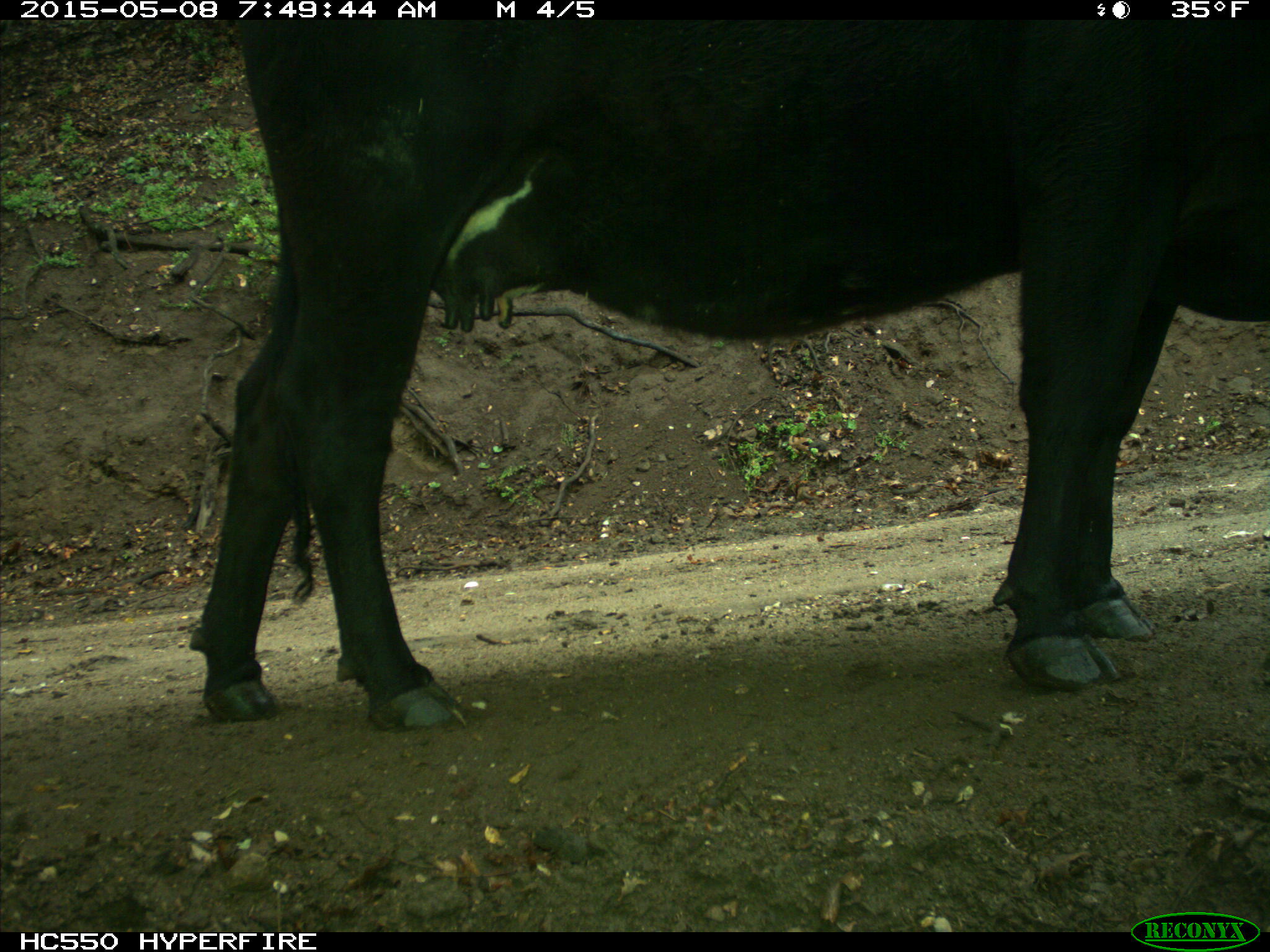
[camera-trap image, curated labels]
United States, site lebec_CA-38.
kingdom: Animalia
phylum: Chordata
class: Mammalia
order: Artiodactyla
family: Bovidae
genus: Bos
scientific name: Bos taurus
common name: domestic cow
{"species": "Bos taurus (domestic cow)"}